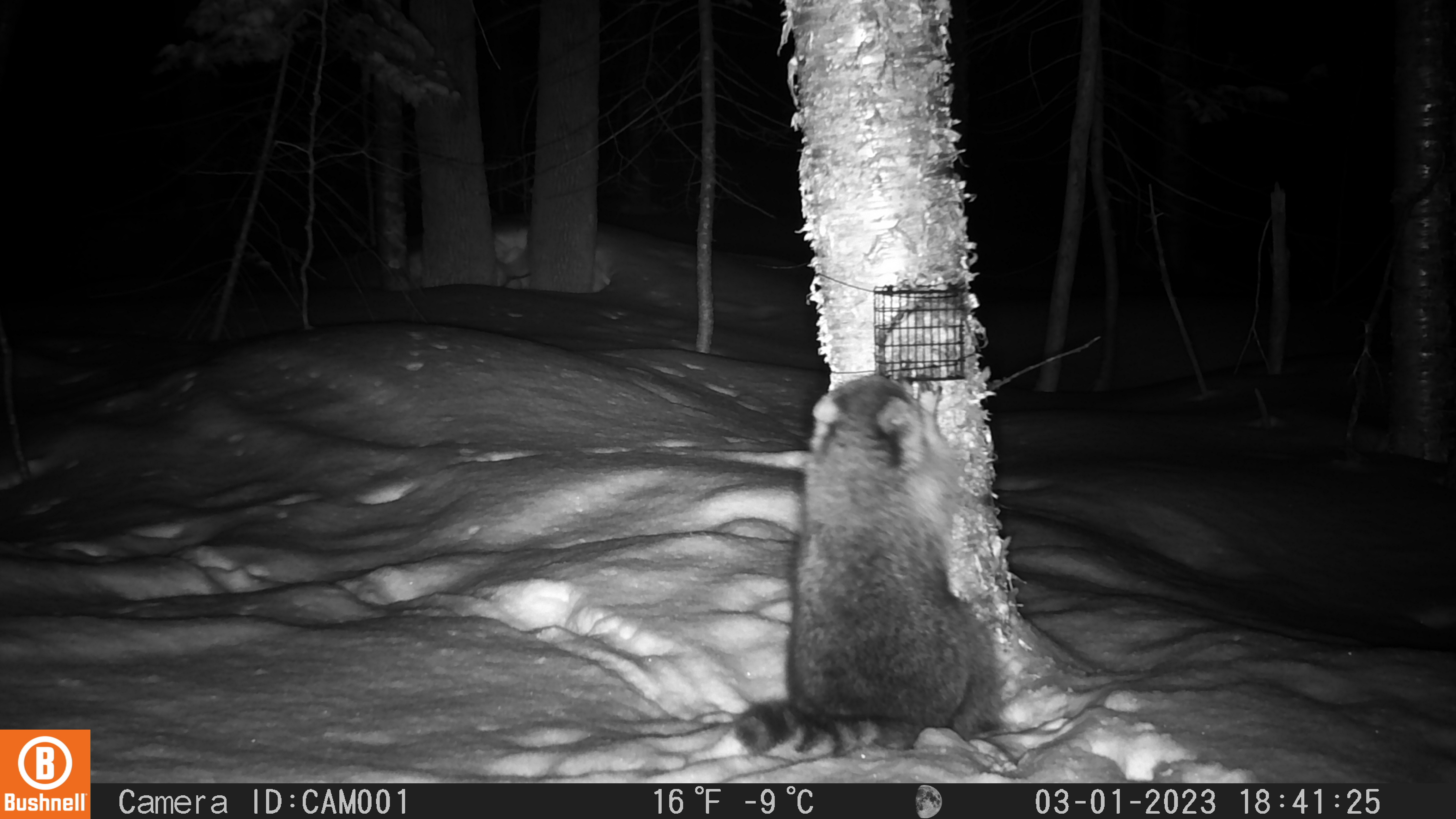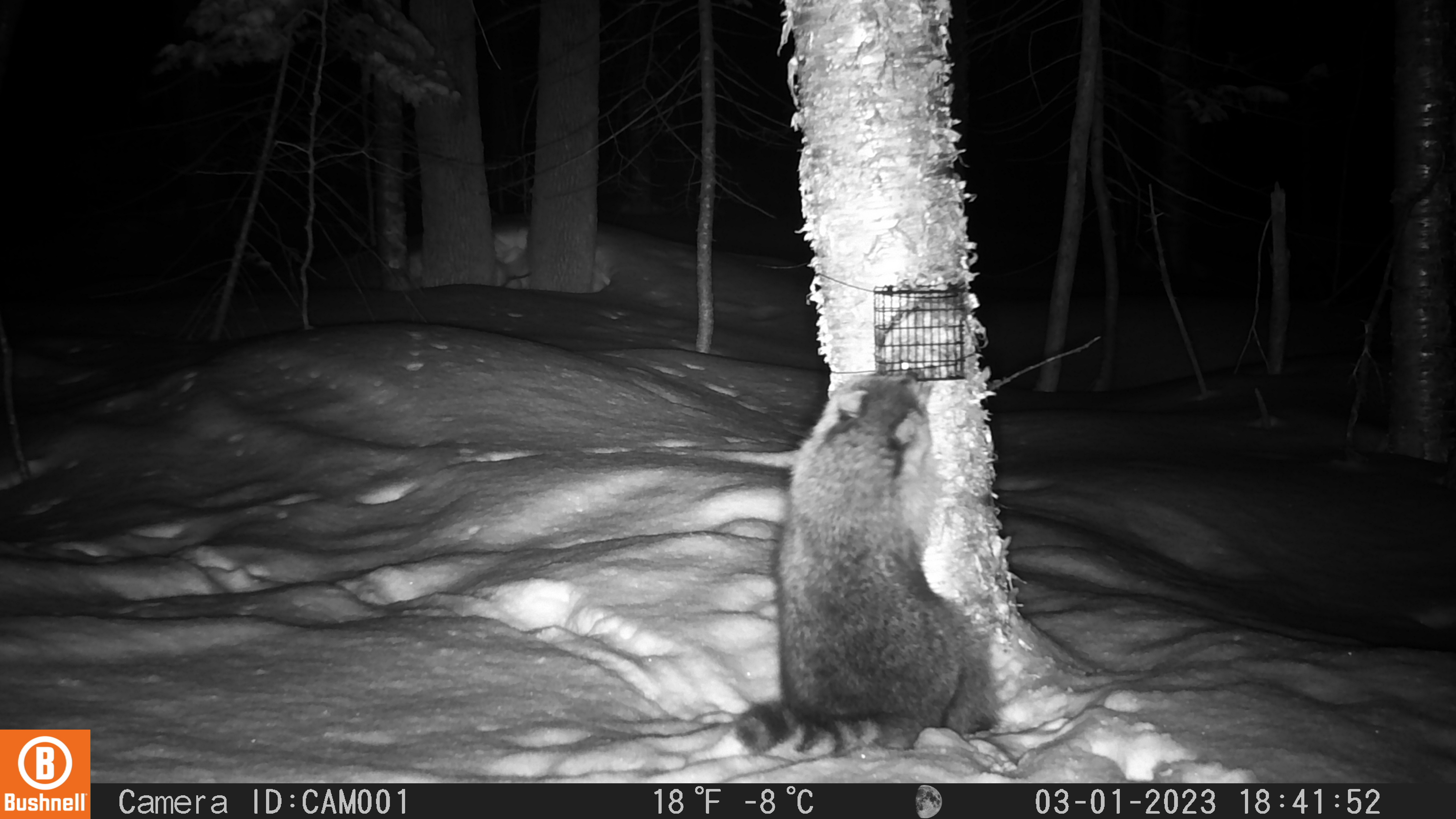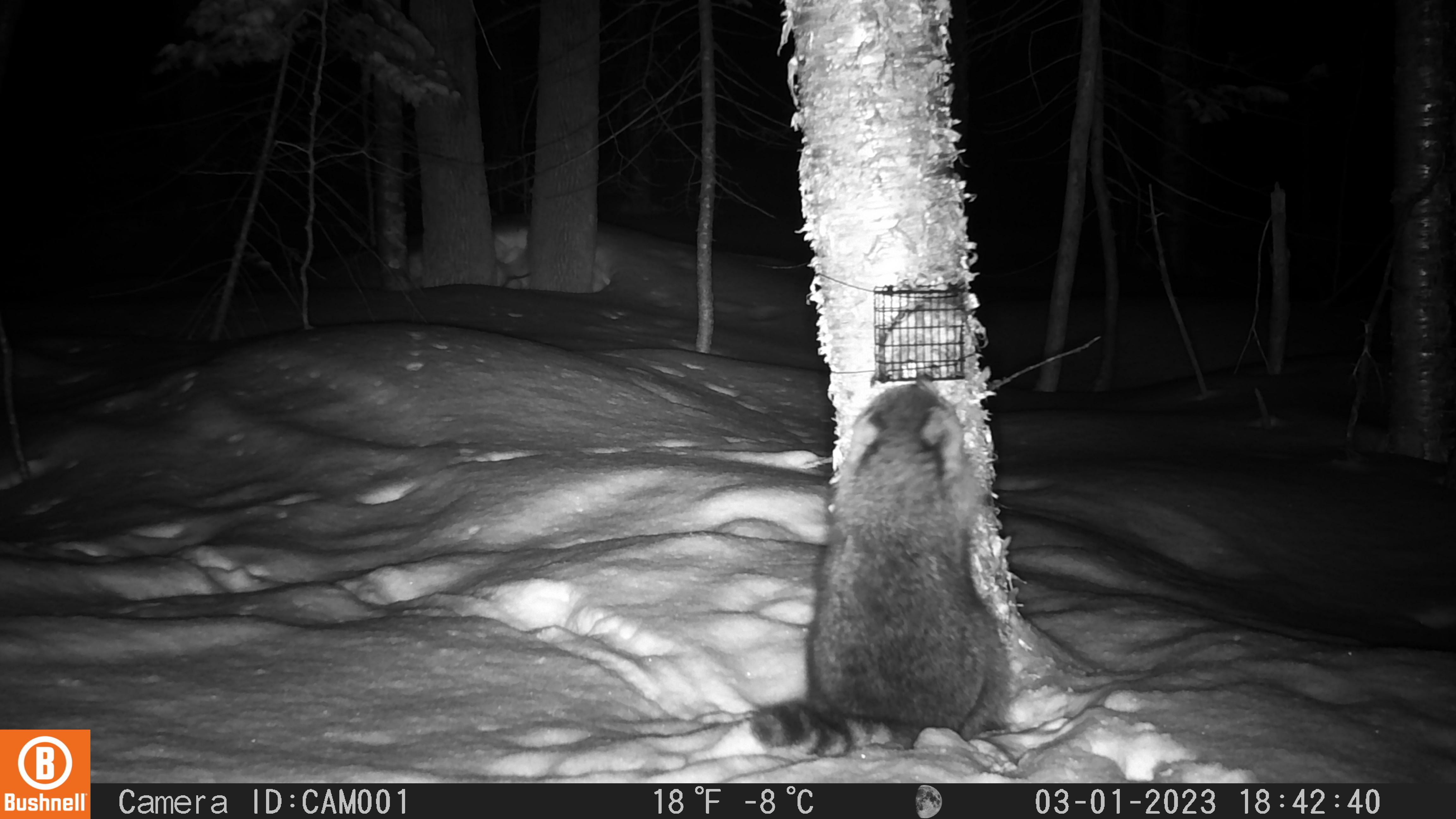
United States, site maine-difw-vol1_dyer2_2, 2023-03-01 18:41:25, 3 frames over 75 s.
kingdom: Animalia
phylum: Chordata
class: Mammalia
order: Carnivora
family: Procyonidae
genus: Procyon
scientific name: Procyon lotor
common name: raccoon